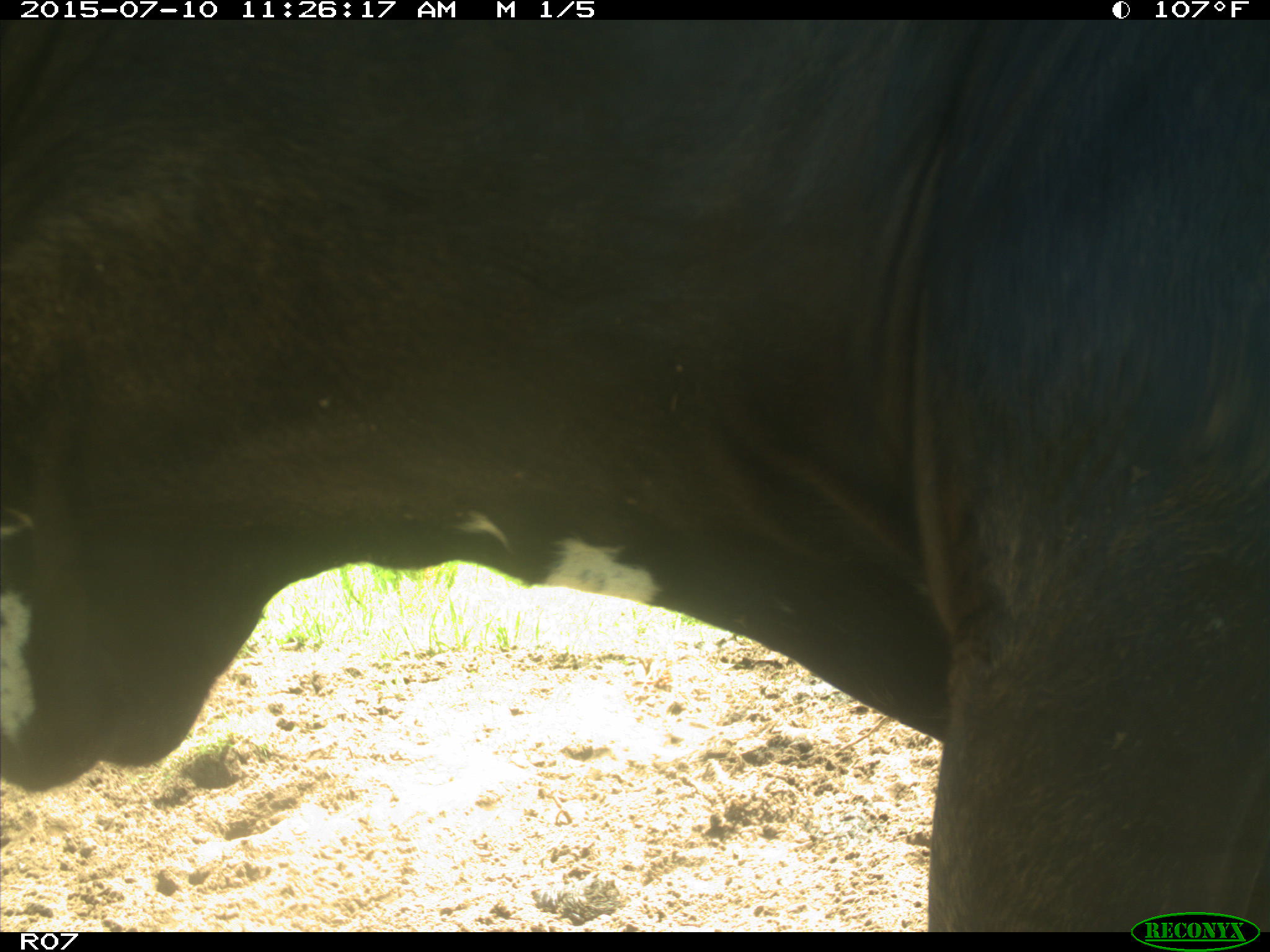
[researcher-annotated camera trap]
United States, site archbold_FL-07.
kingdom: Animalia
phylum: Chordata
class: Mammalia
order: Artiodactyla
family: Bovidae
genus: Bos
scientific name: Bos taurus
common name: domestic cow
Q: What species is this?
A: Bos taurus (domestic cow).